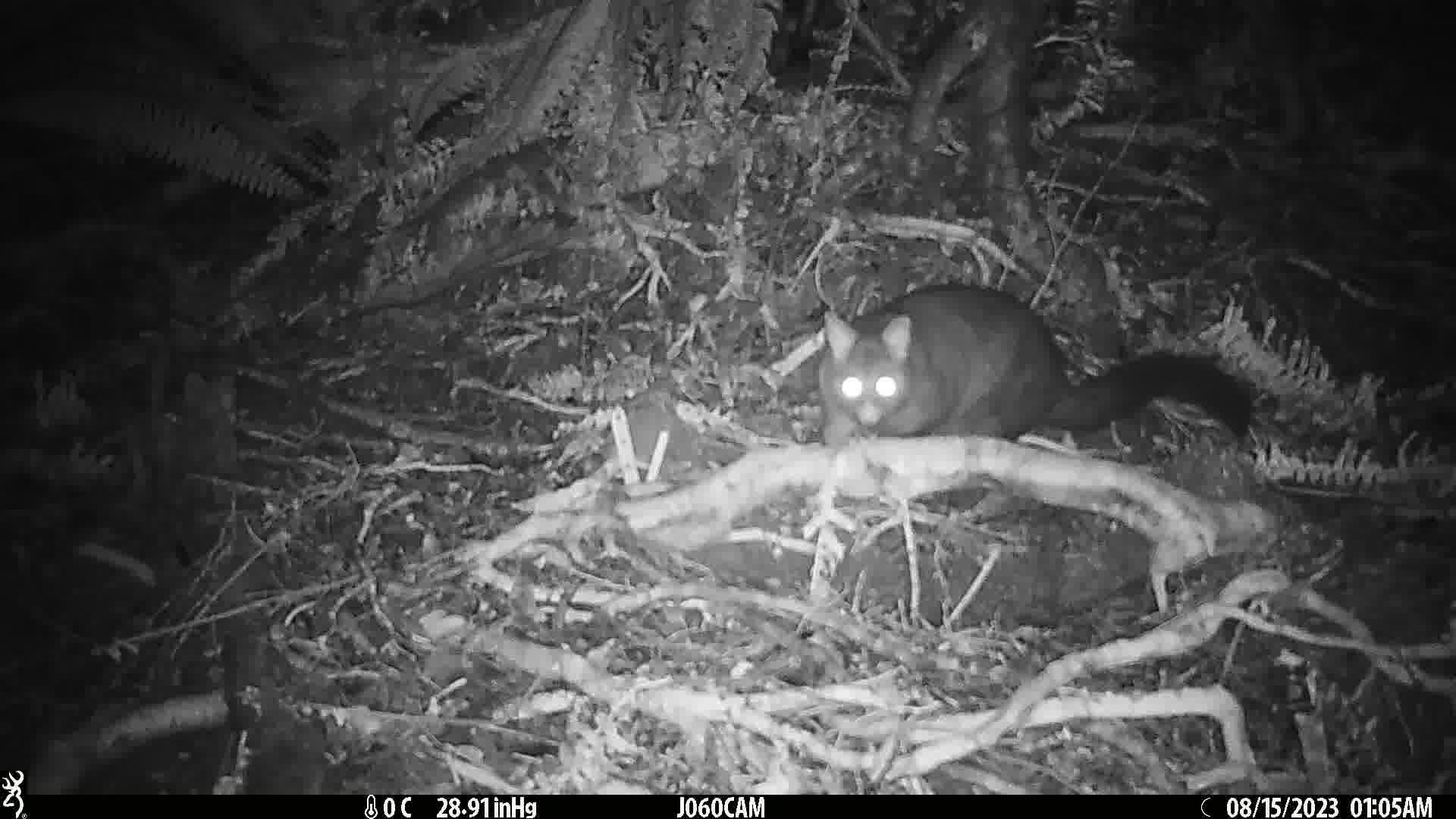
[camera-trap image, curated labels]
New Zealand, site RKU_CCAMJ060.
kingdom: Animalia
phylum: Chordata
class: Mammalia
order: Diprotodontia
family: Phalangeridae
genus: Trichosurus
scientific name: Trichosurus vulpecula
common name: common brushtail possum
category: possum